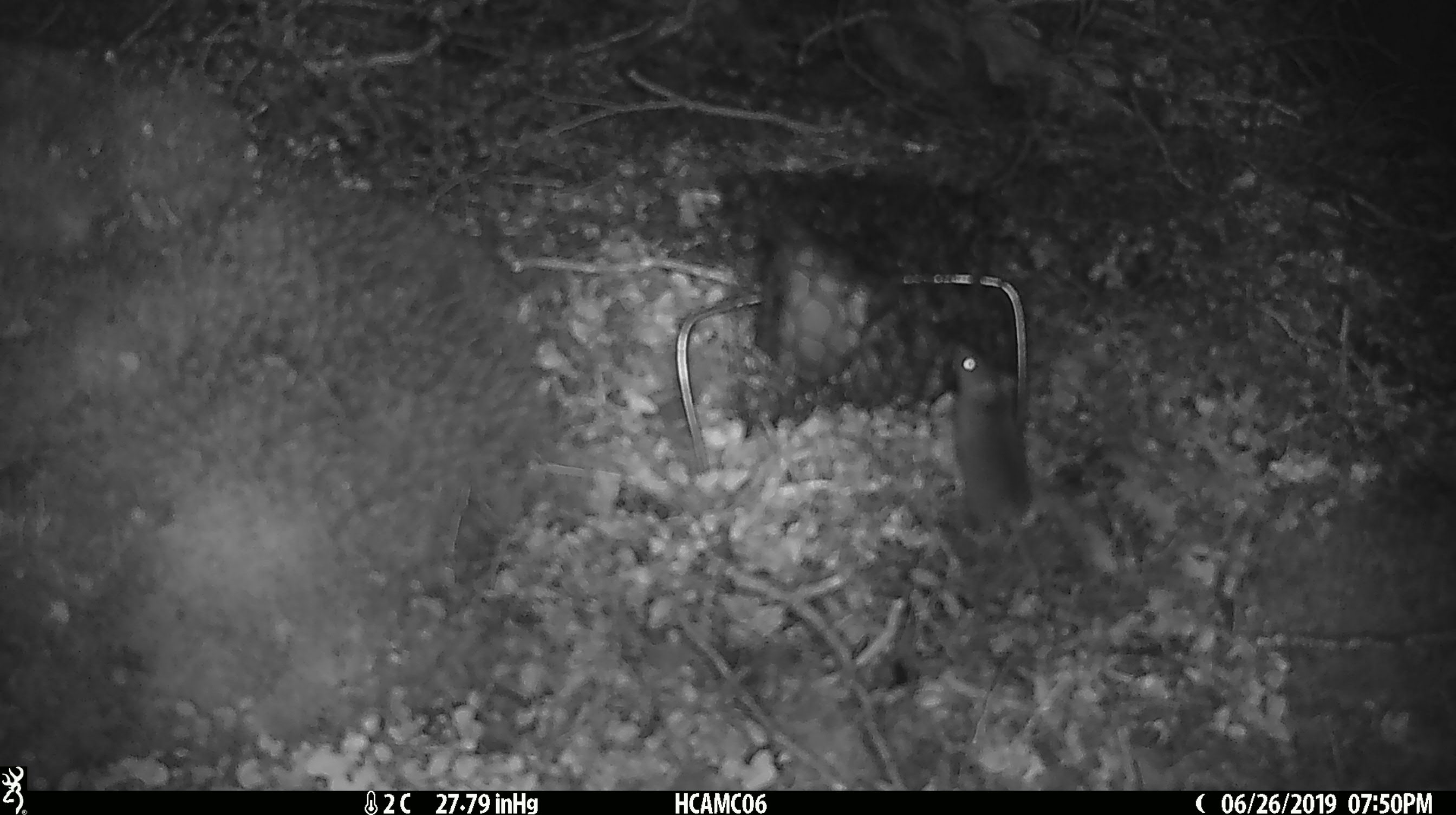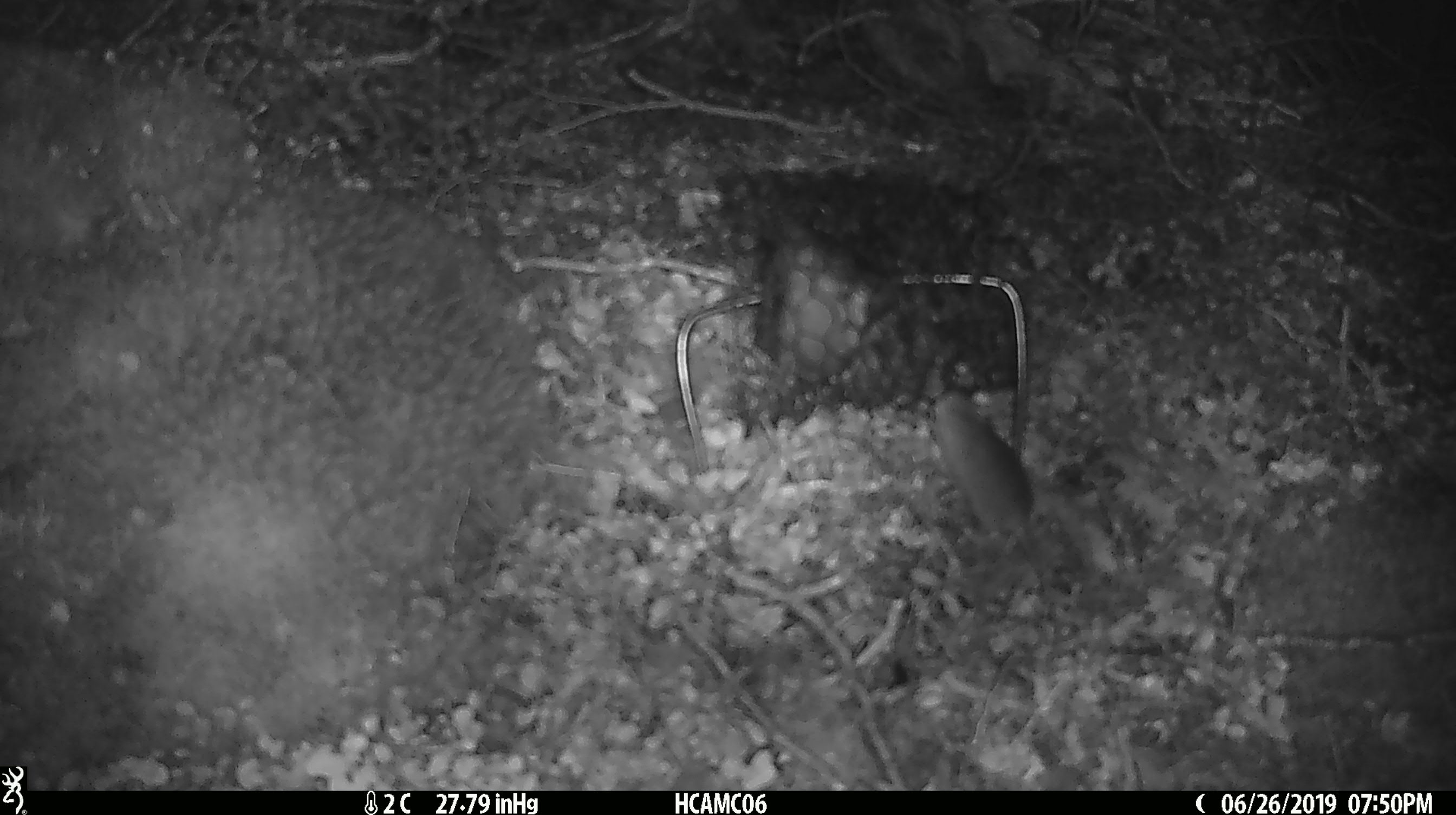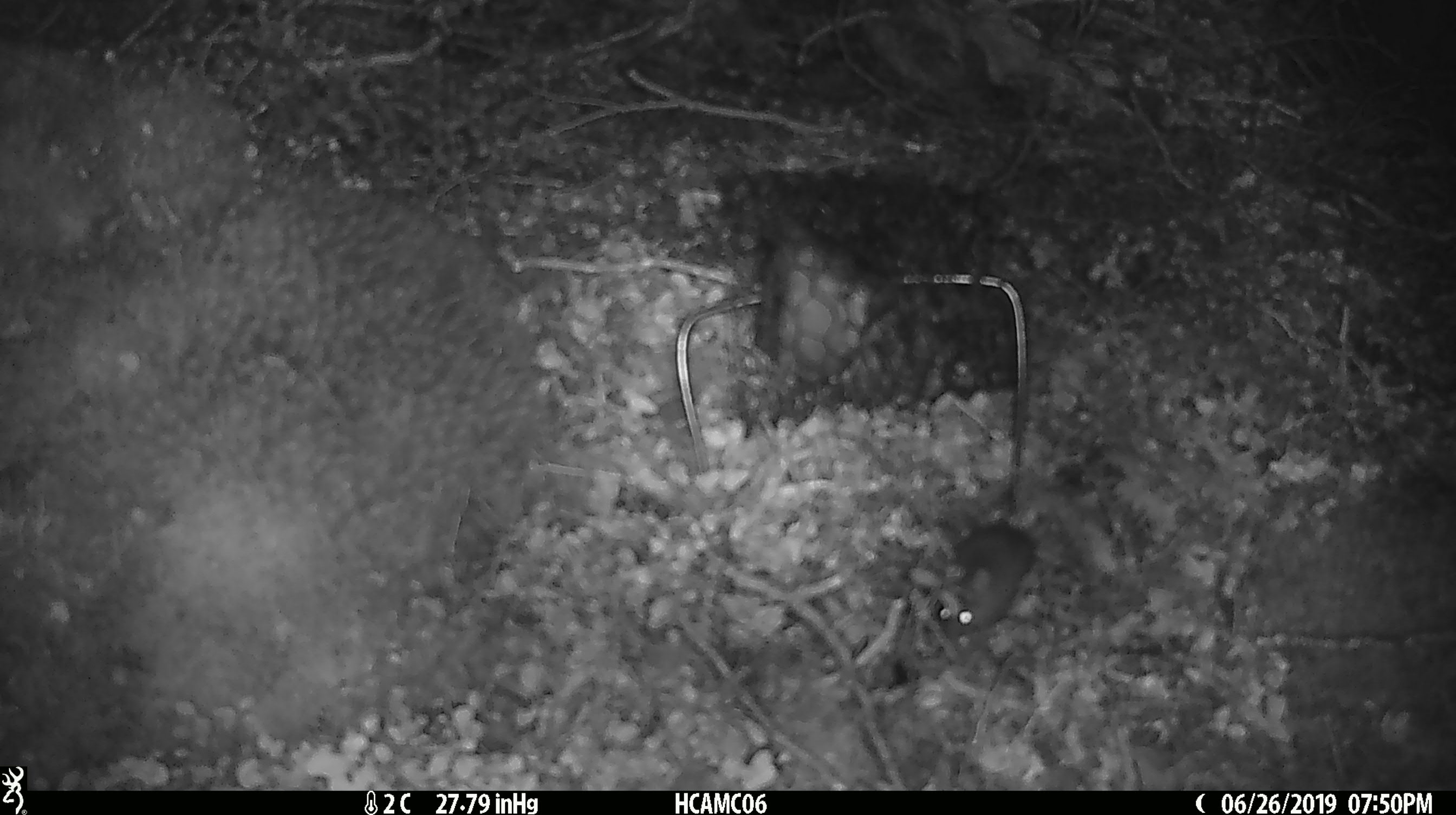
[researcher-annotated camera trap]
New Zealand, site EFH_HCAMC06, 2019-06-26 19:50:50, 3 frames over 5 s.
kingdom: Animalia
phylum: Chordata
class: Mammalia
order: Rodentia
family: Muridae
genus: Mus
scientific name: Mus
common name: mouse